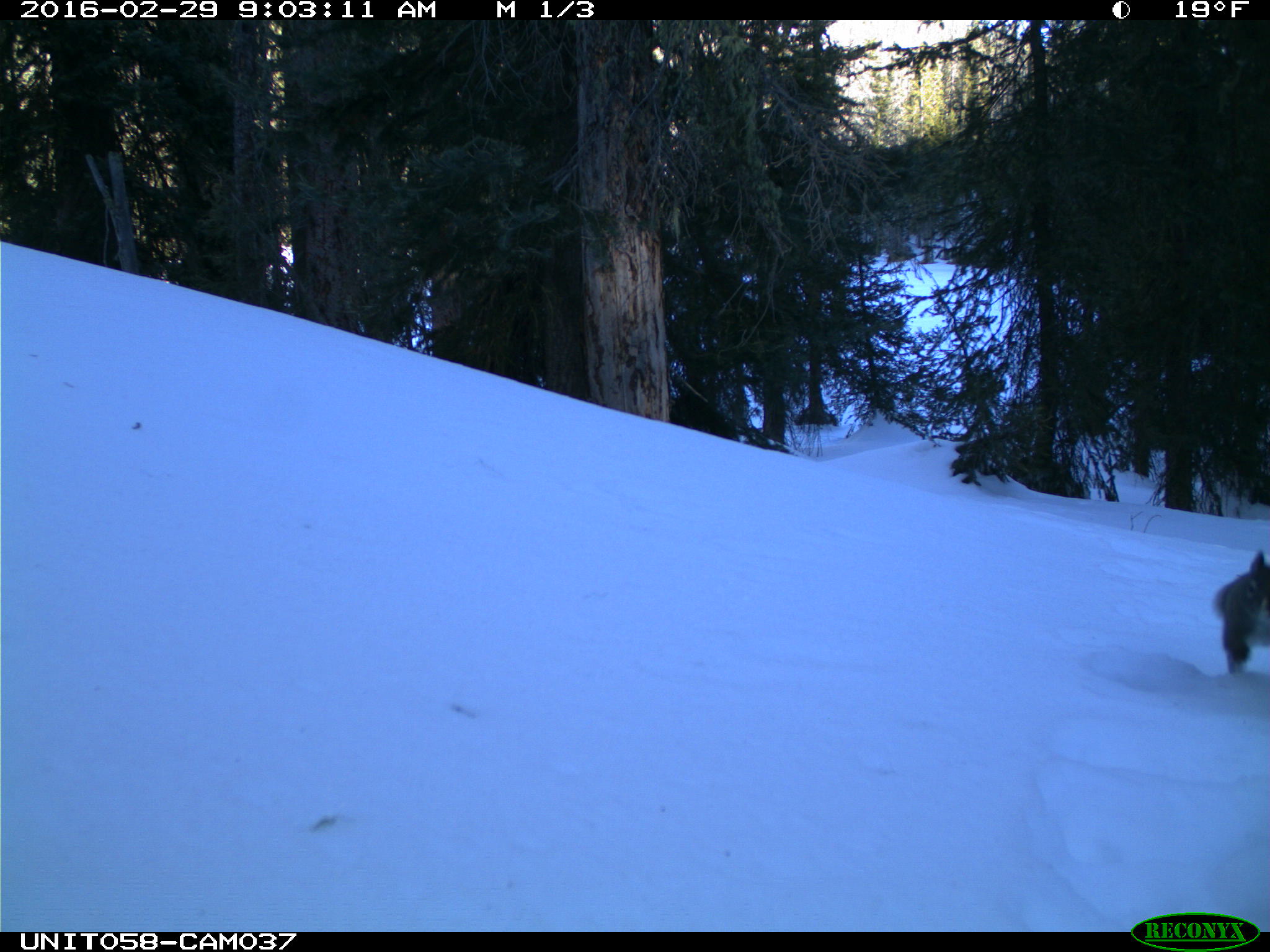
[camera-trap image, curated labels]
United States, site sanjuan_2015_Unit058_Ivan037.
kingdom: Animalia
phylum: Chordata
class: Mammalia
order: Rodentia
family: Sciuridae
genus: Tamiasciurus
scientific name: Tamiasciurus hudsonicus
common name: american red squirrel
Tamiasciurus hudsonicus (american red squirrel).